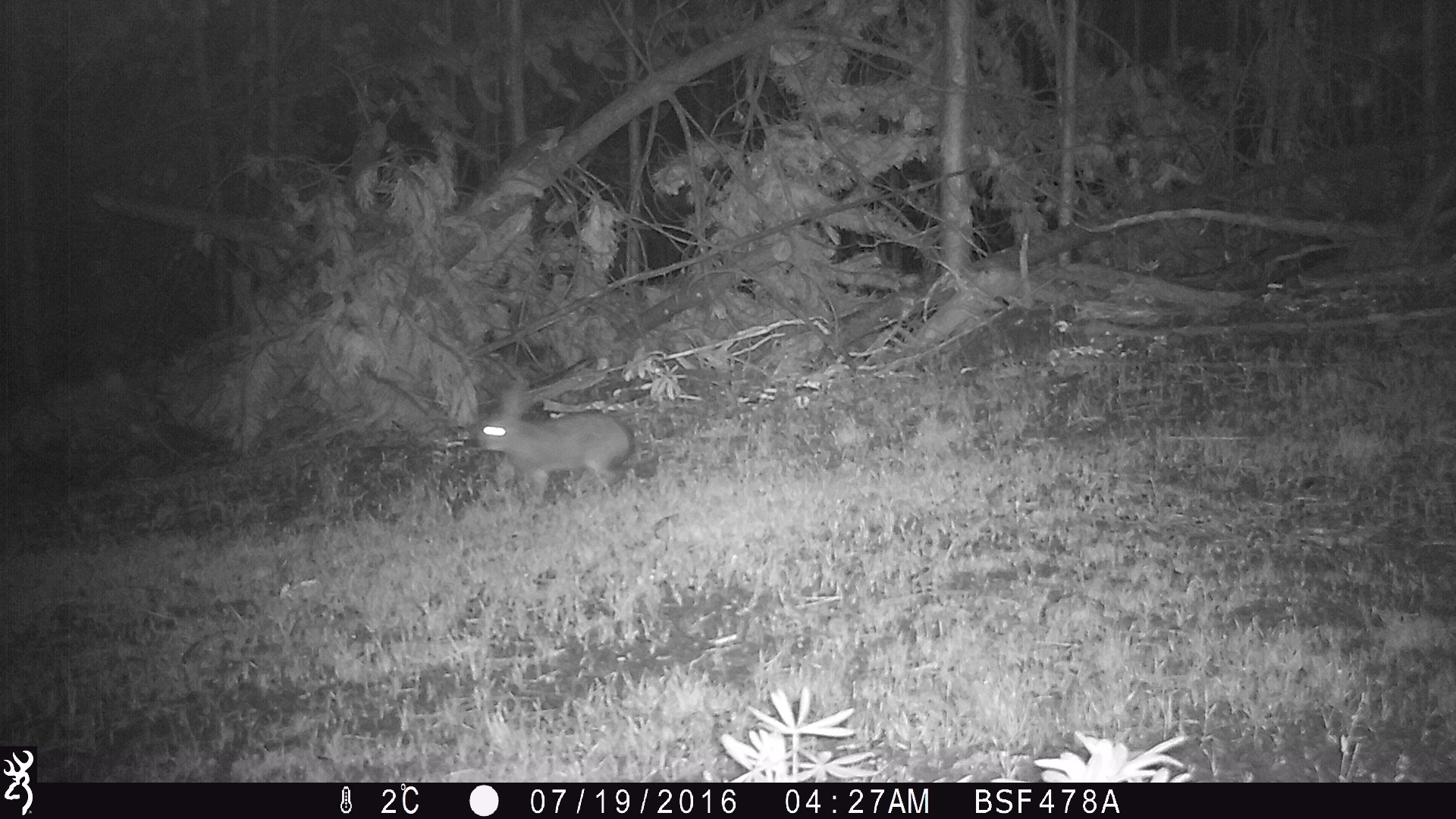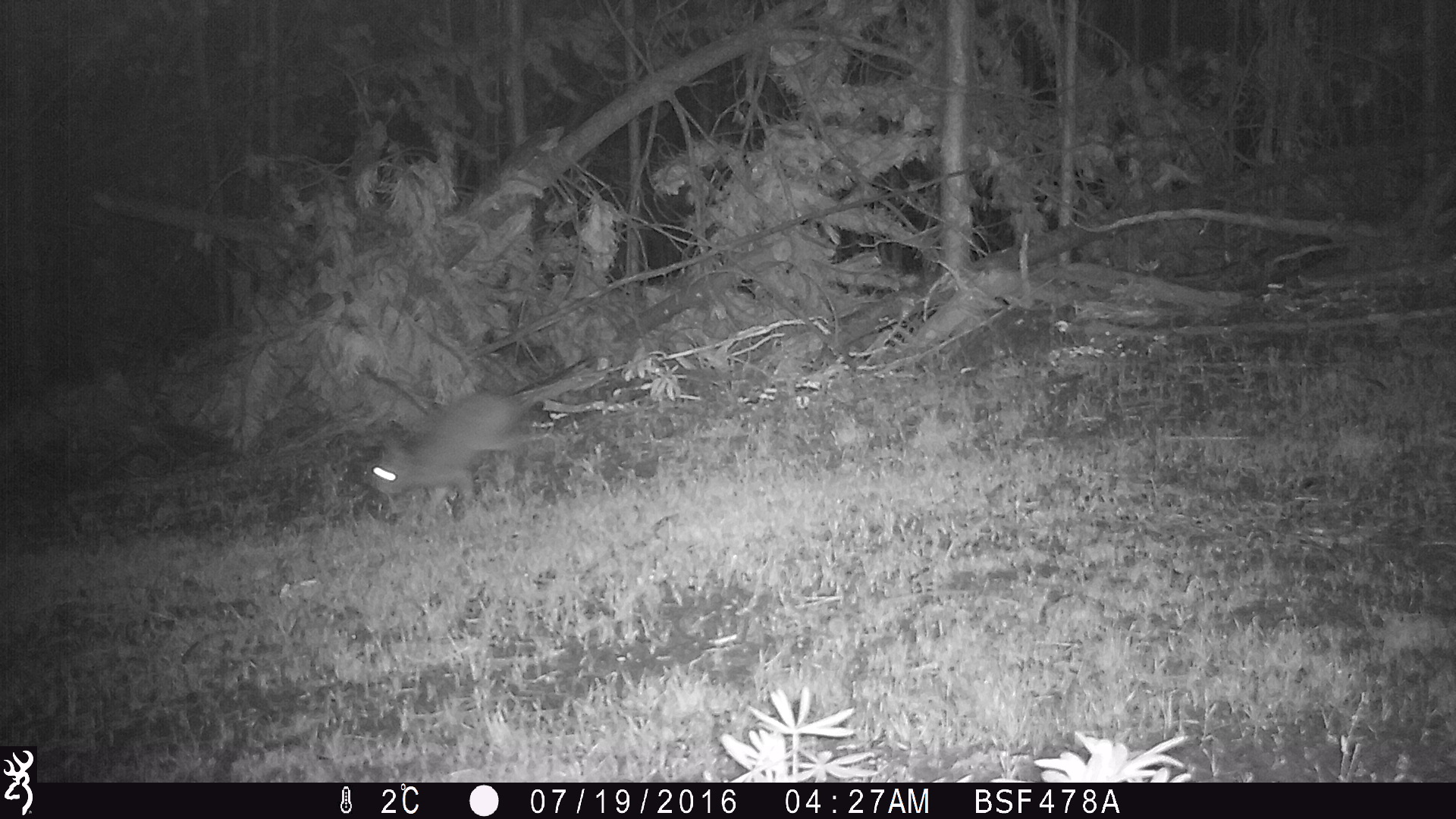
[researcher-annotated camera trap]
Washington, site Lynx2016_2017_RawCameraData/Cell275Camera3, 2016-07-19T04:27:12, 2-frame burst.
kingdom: Animalia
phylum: Chordata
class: Mammalia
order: Lagomorpha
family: Leporidae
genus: Lepus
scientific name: Lepus americanus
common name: snowshoe hare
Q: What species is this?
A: Lepus americanus (snowshoe hare).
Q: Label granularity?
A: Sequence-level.